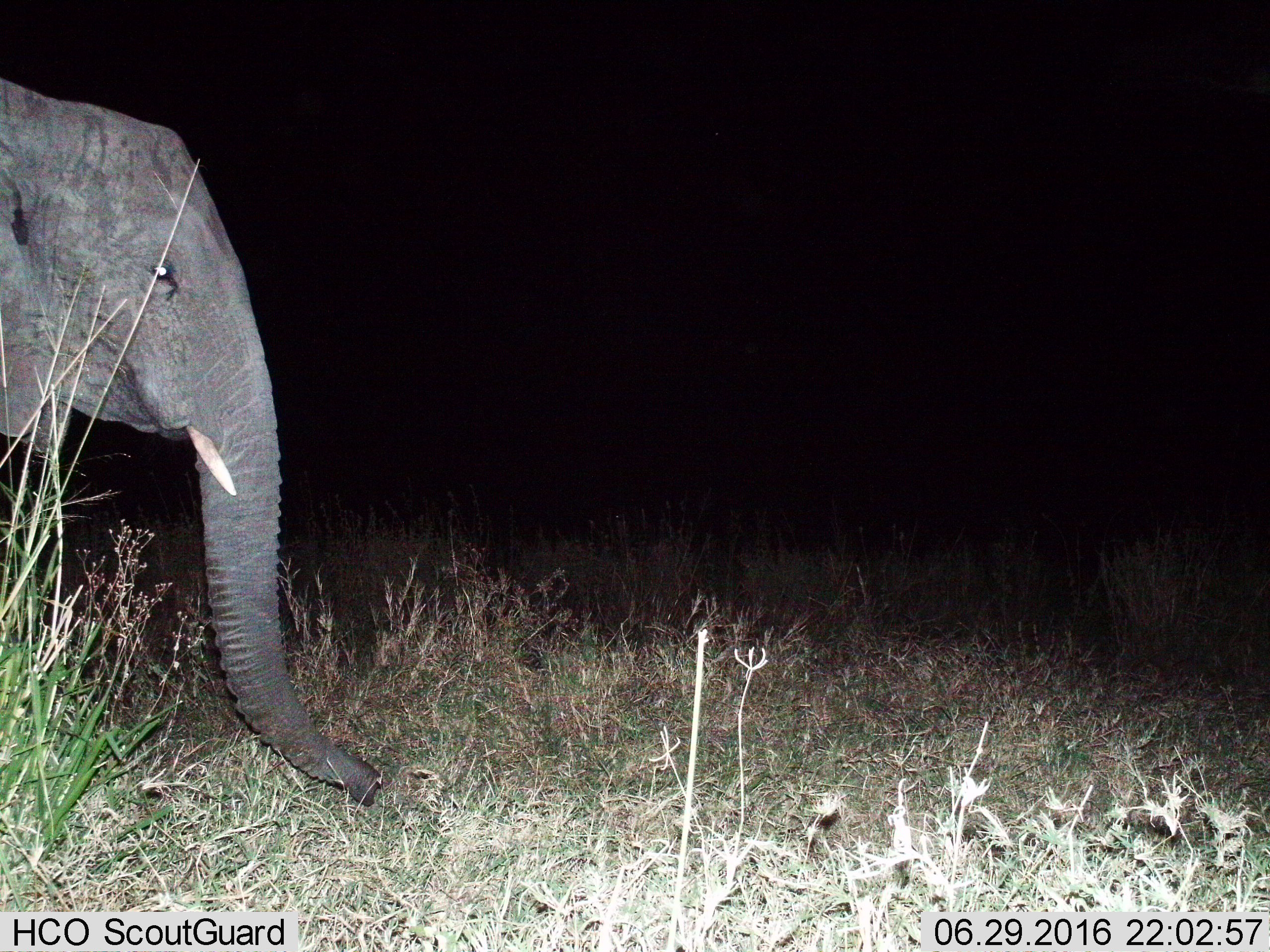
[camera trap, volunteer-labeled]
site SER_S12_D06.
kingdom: Animalia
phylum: Chordata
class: Mammalia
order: Proboscidea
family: Elephantidae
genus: Loxodonta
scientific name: Loxodonta africana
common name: african bush elephant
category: elephant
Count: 1.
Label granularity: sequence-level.